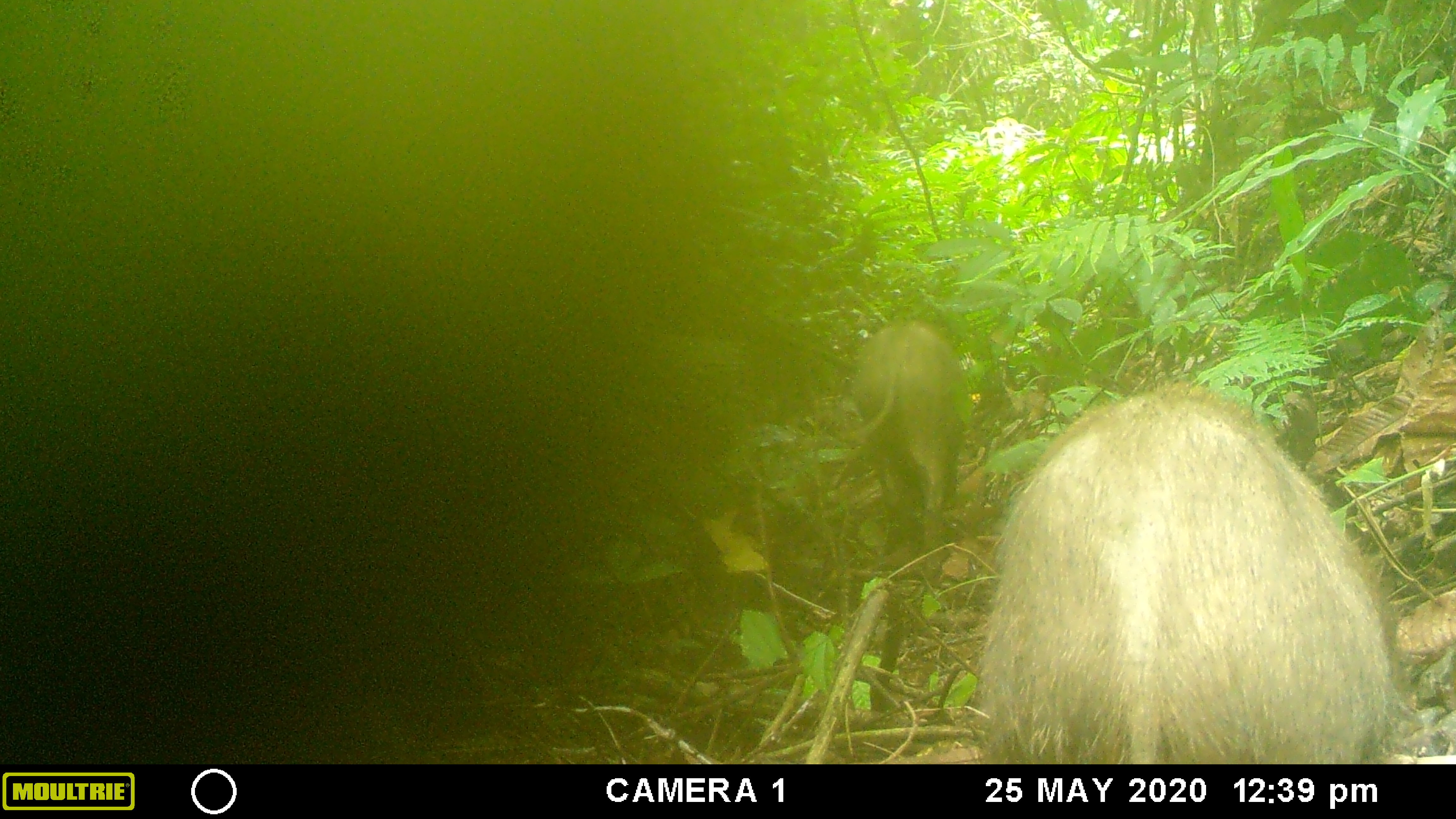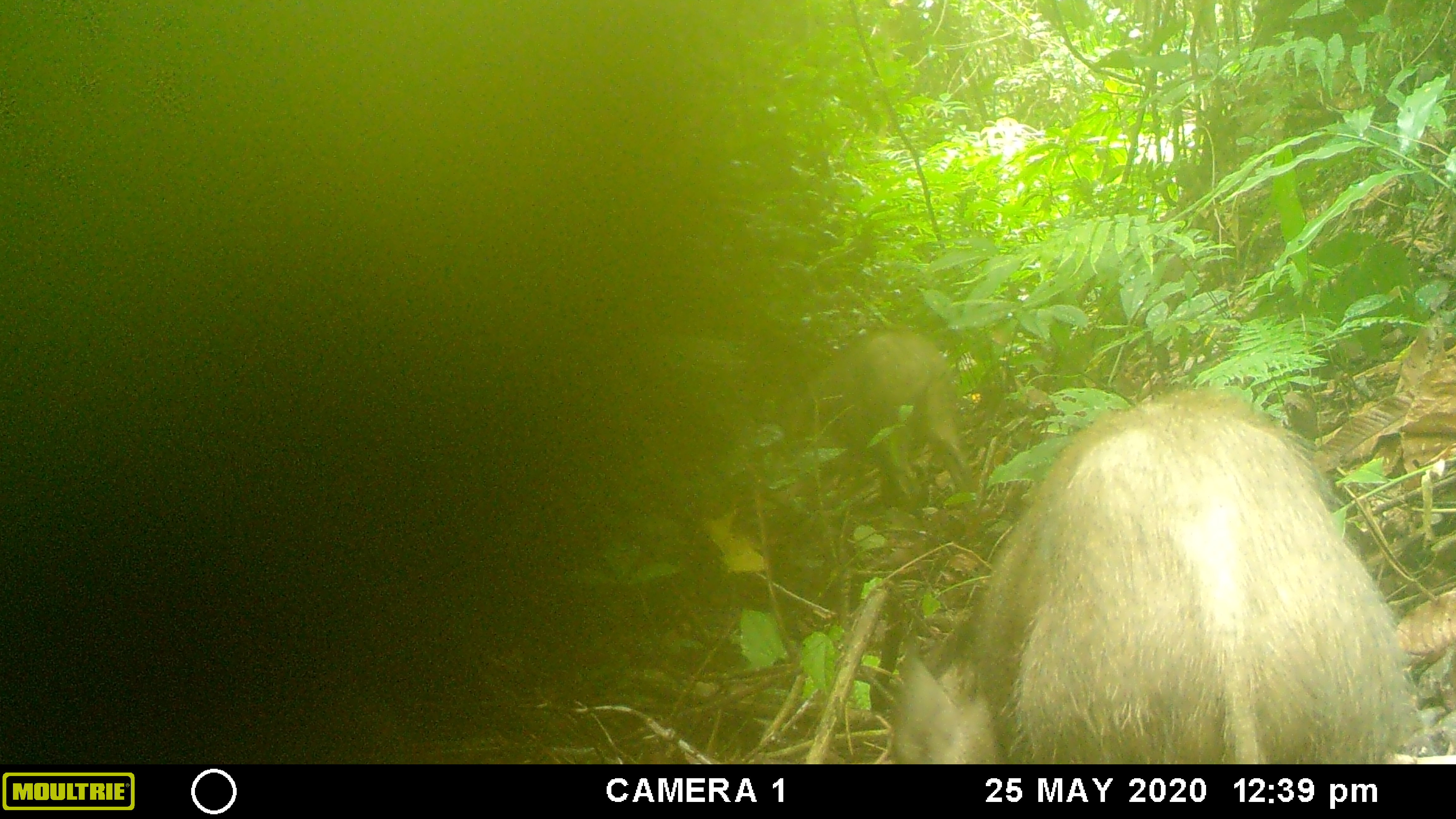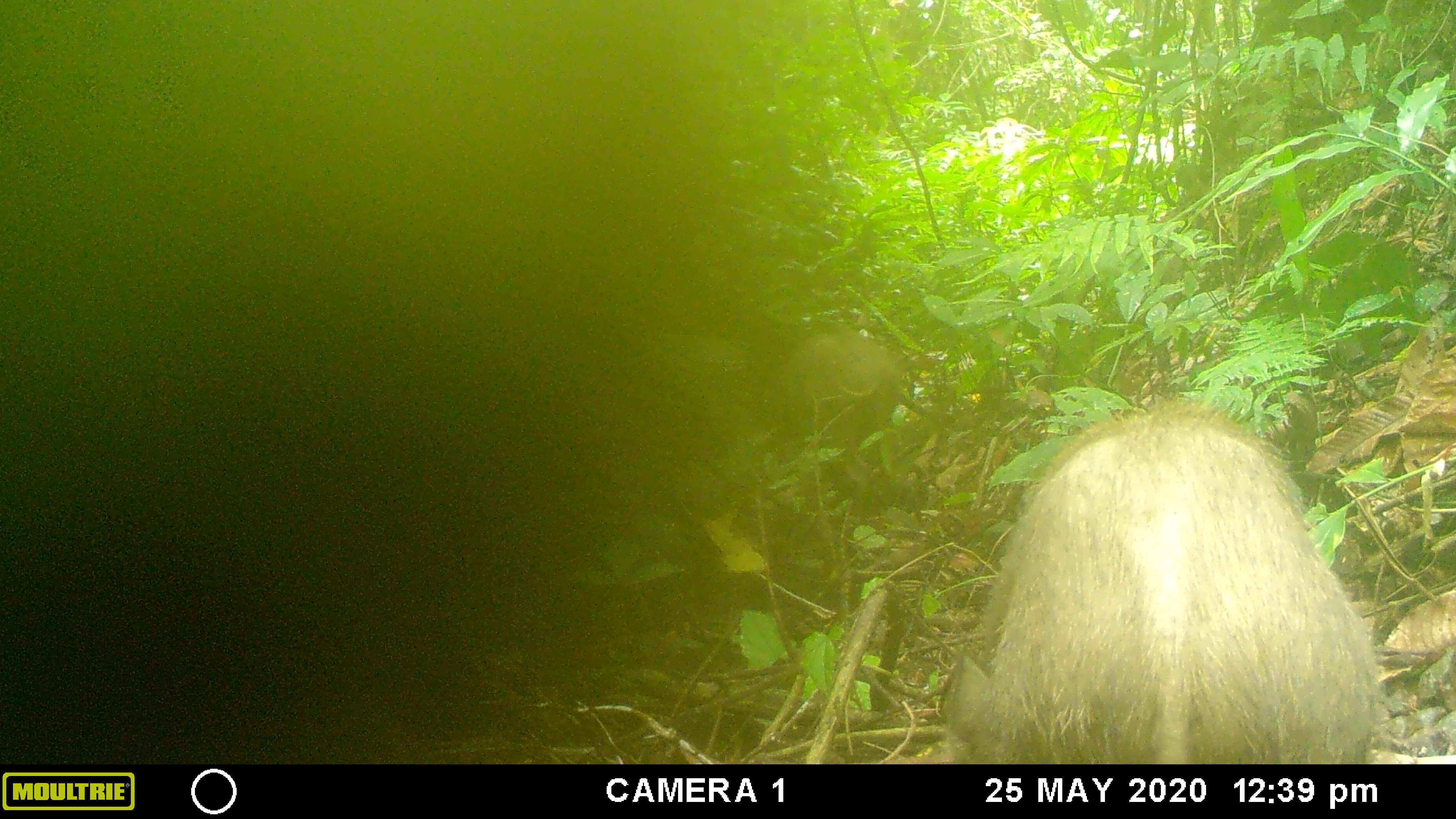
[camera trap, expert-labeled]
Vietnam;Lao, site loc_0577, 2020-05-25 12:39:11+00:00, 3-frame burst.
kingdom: Animalia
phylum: Chordata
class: Mammalia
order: Artiodactyla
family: Suidae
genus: Sus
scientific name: Sus scrofa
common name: eurasian wild pig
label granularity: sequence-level